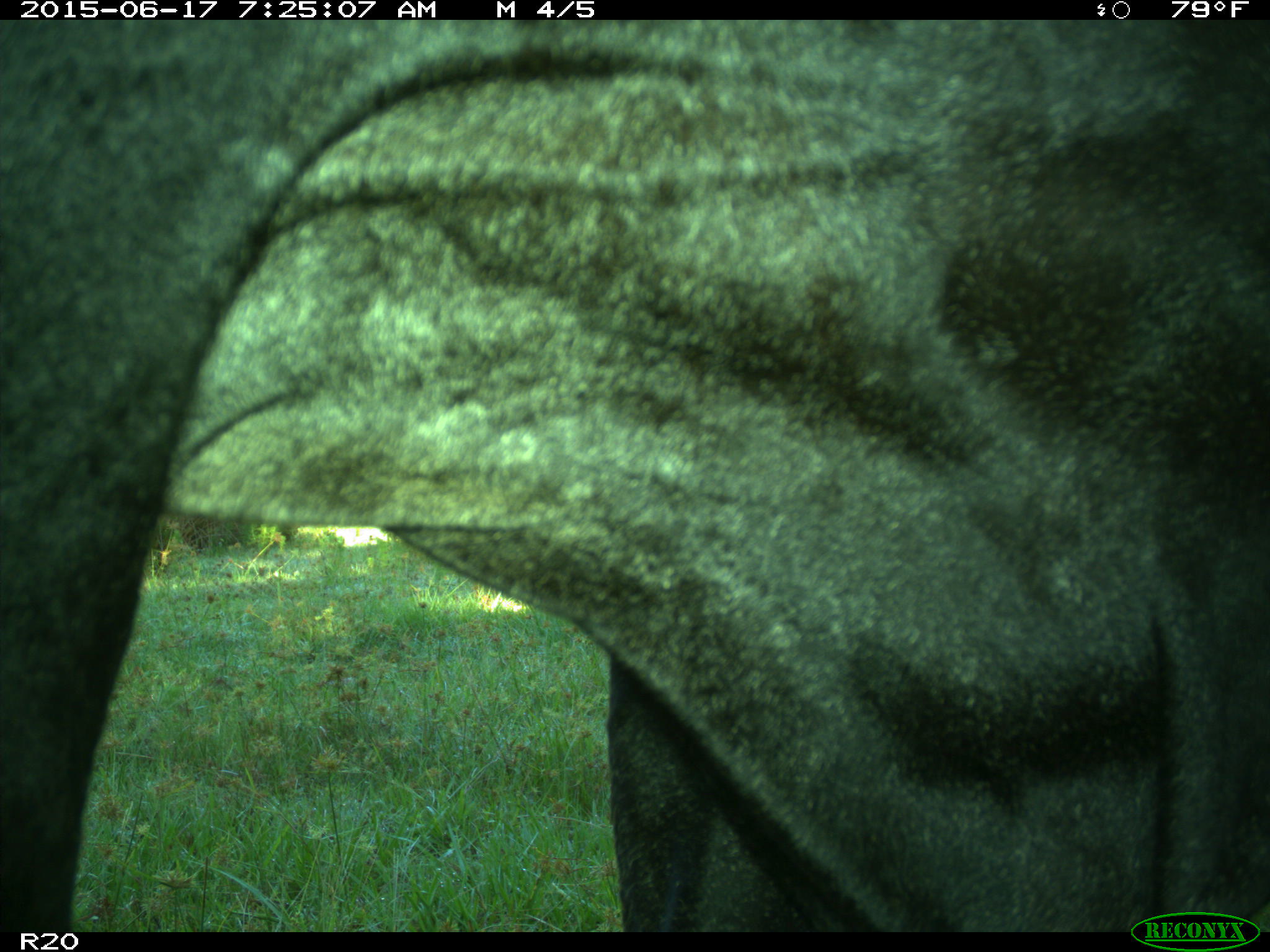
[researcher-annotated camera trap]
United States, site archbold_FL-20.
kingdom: Animalia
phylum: Chordata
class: Mammalia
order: Artiodactyla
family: Bovidae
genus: Bos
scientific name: Bos taurus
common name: domestic cow